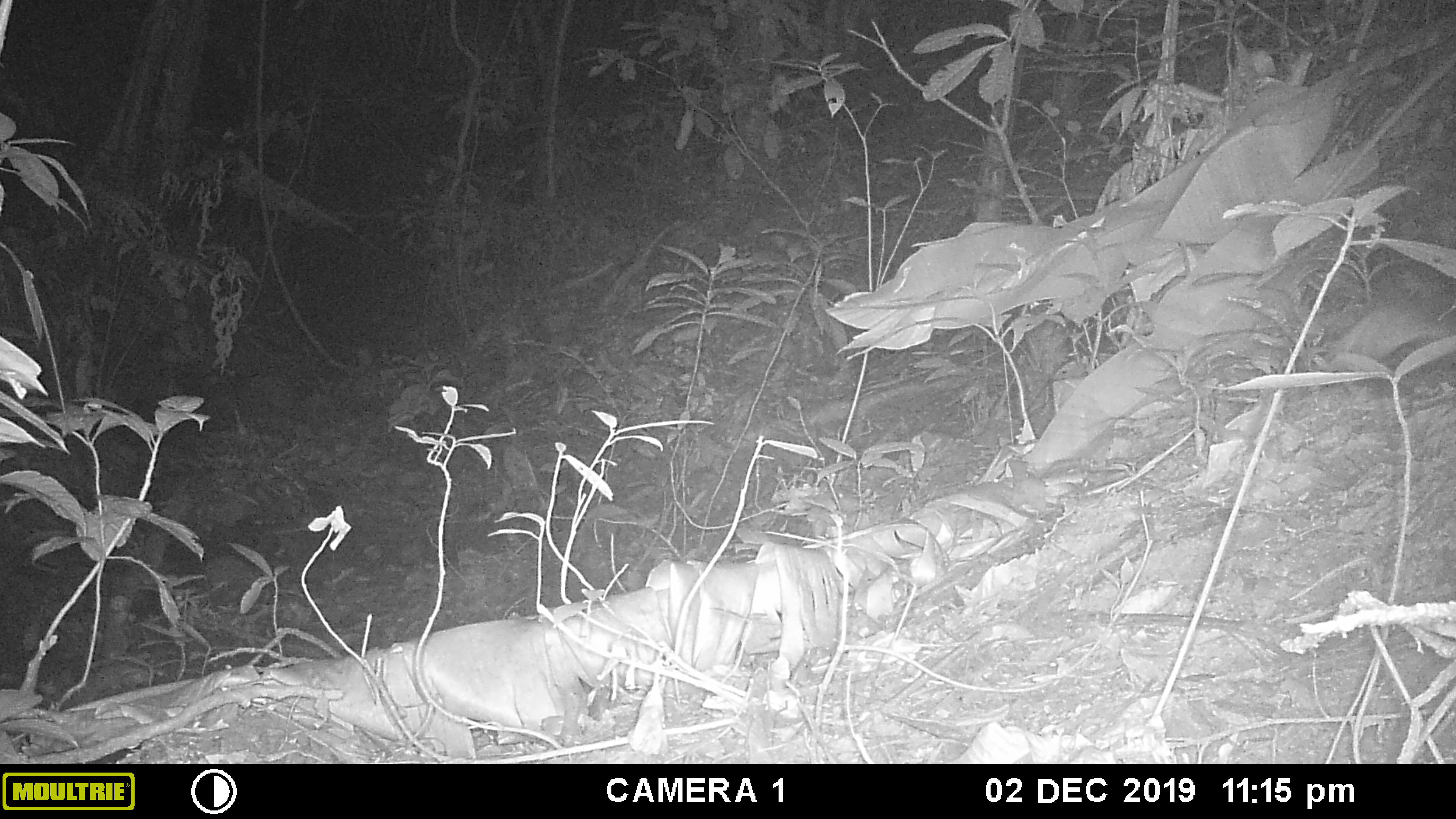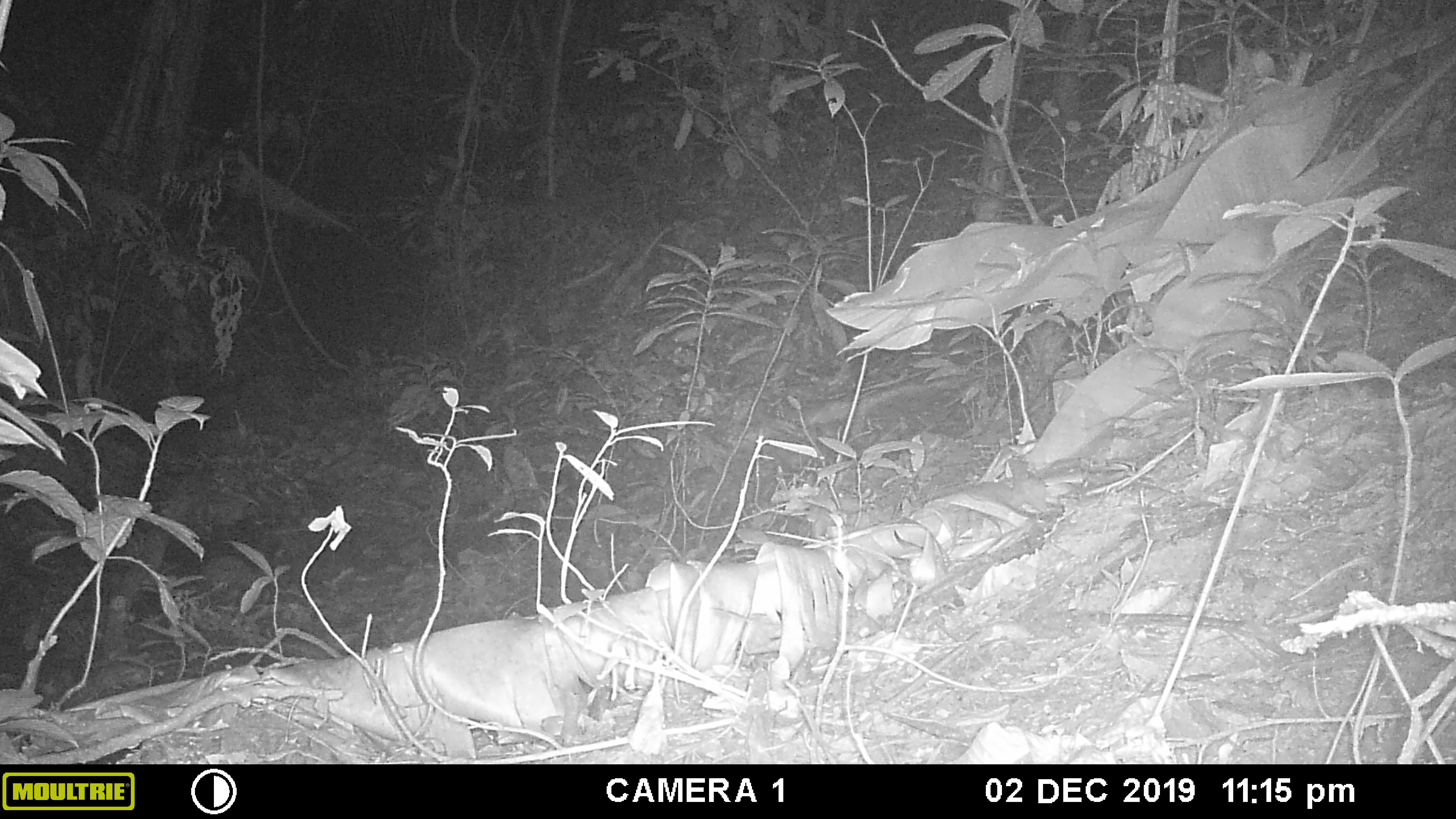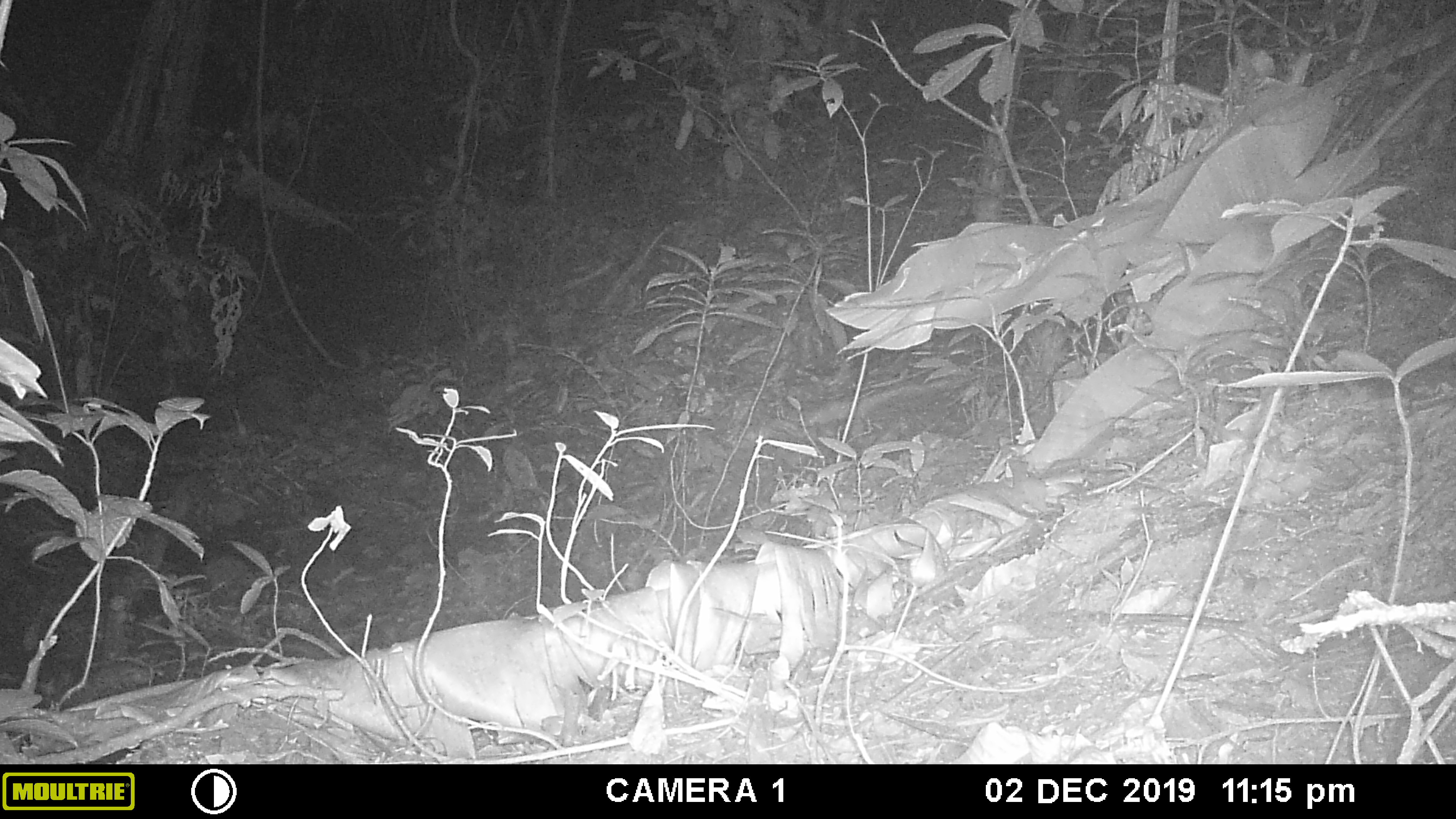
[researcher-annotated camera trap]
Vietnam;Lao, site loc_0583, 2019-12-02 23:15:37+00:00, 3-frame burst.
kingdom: Animalia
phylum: Chordata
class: Mammalia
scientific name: Mammalia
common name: mammal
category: unidentified small mammal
Unidentified small mammal (mammal) (Mammalia). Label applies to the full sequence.